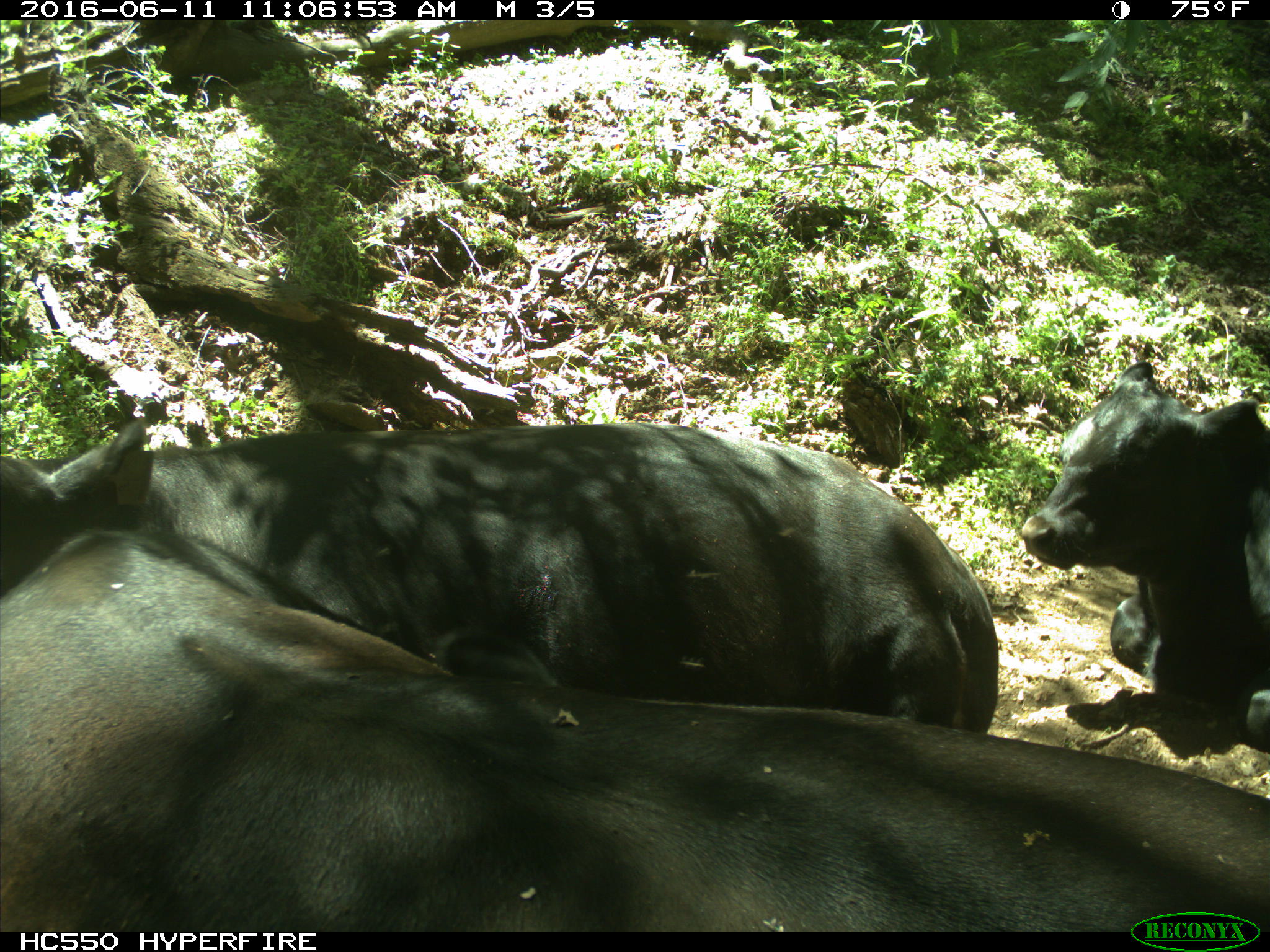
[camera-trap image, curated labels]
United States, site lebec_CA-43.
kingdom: Animalia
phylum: Chordata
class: Mammalia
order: Artiodactyla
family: Bovidae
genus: Bos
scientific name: Bos taurus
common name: domestic cow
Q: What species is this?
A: Bos taurus (domestic cow).